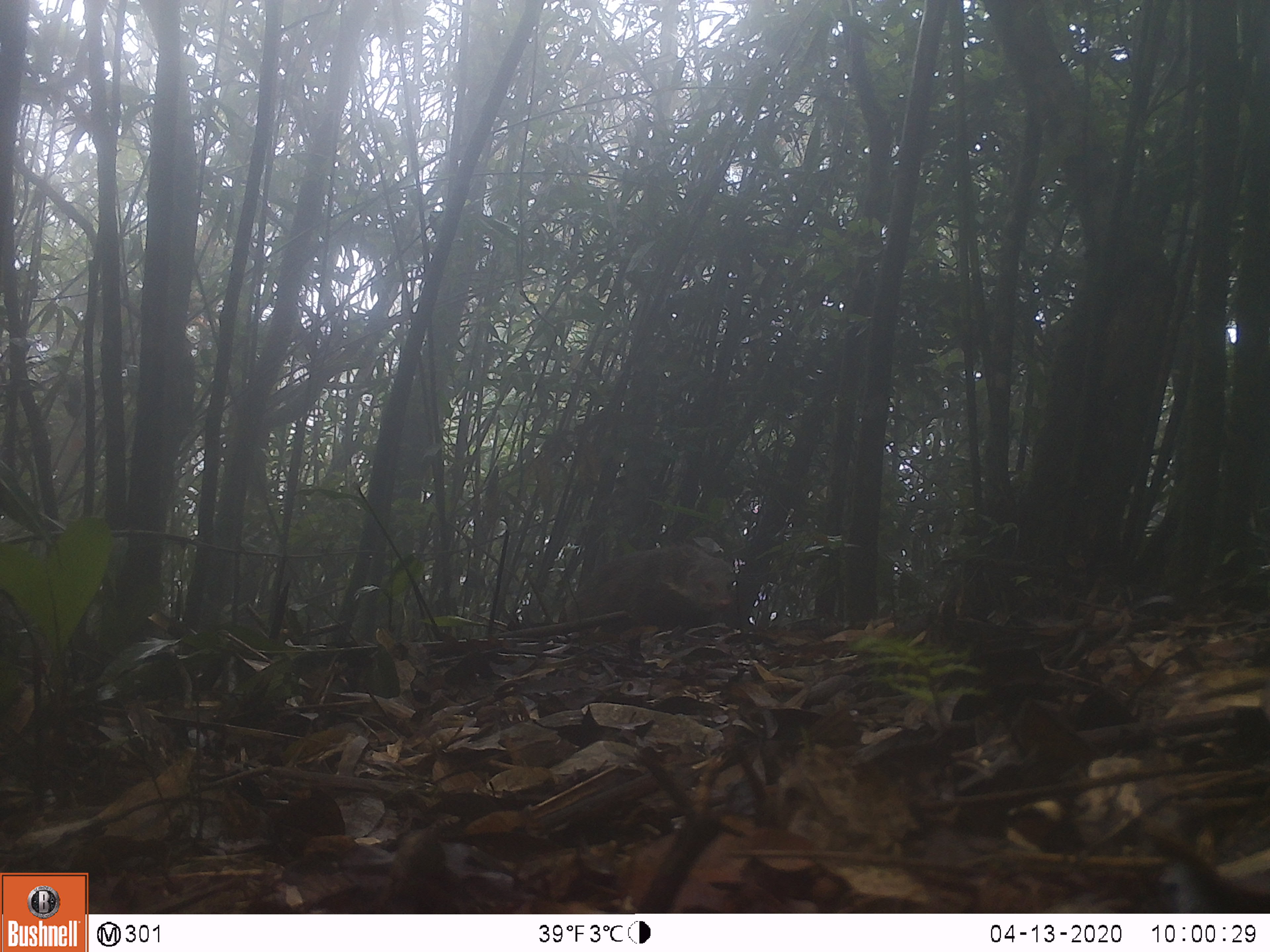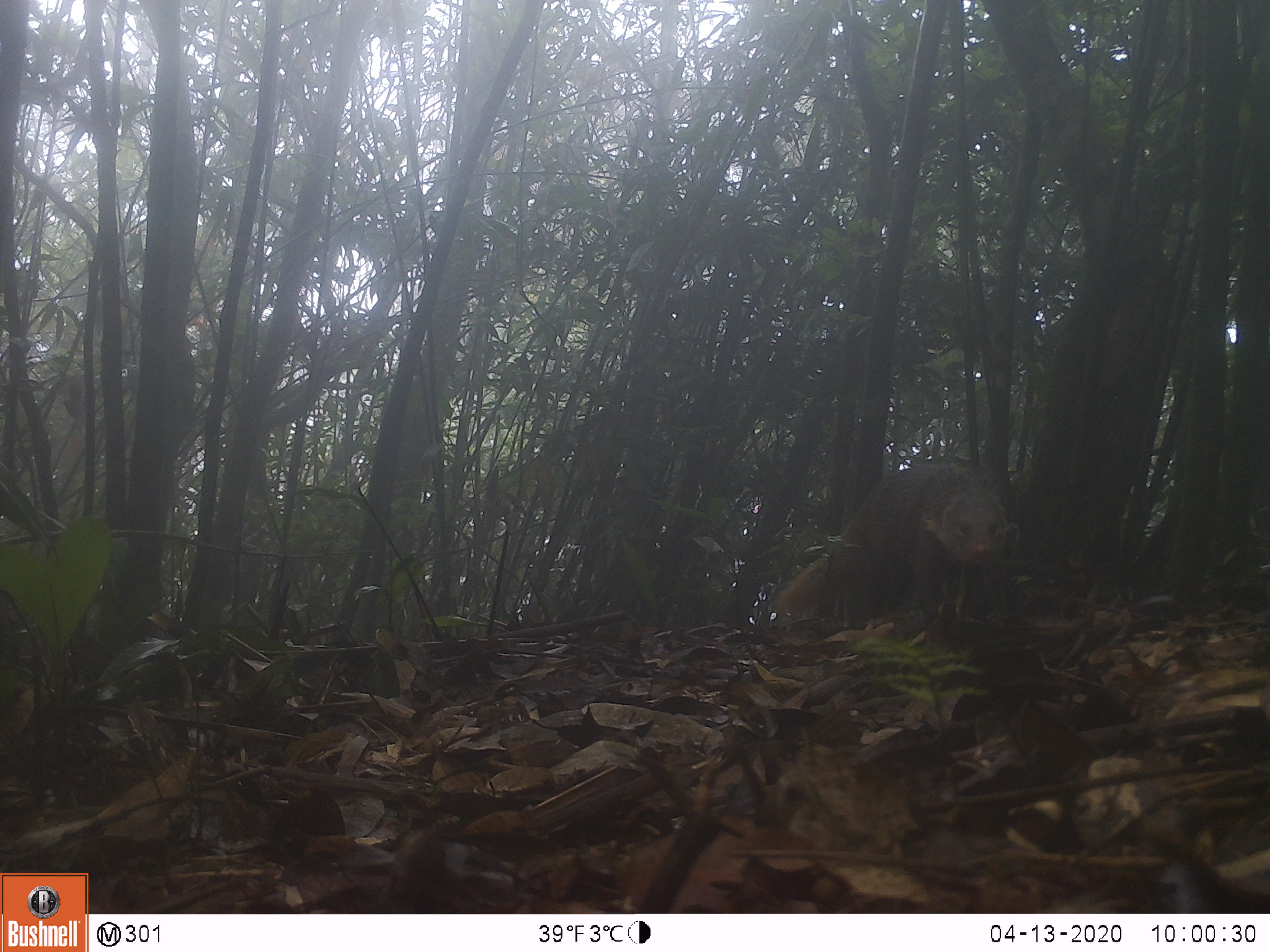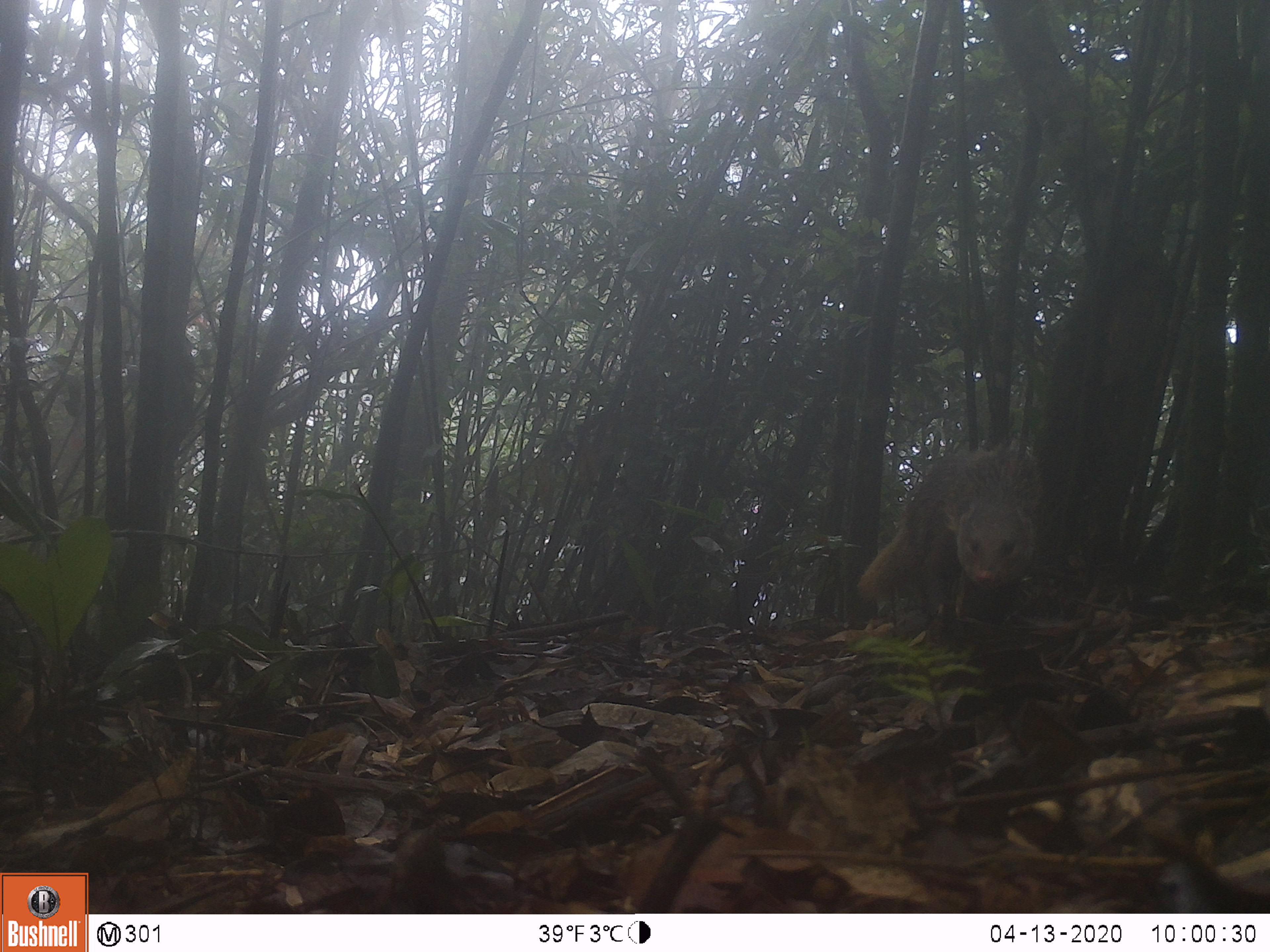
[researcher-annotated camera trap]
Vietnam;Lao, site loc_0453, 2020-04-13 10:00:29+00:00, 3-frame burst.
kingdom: Animalia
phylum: Chordata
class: Mammalia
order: Carnivora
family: Herpestidae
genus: Urva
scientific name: Urva urva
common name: crab-eating mongoose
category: crab eating mongoose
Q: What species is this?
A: Crab eating mongoose (crab-eating mongoose) (Urva urva).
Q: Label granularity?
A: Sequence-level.